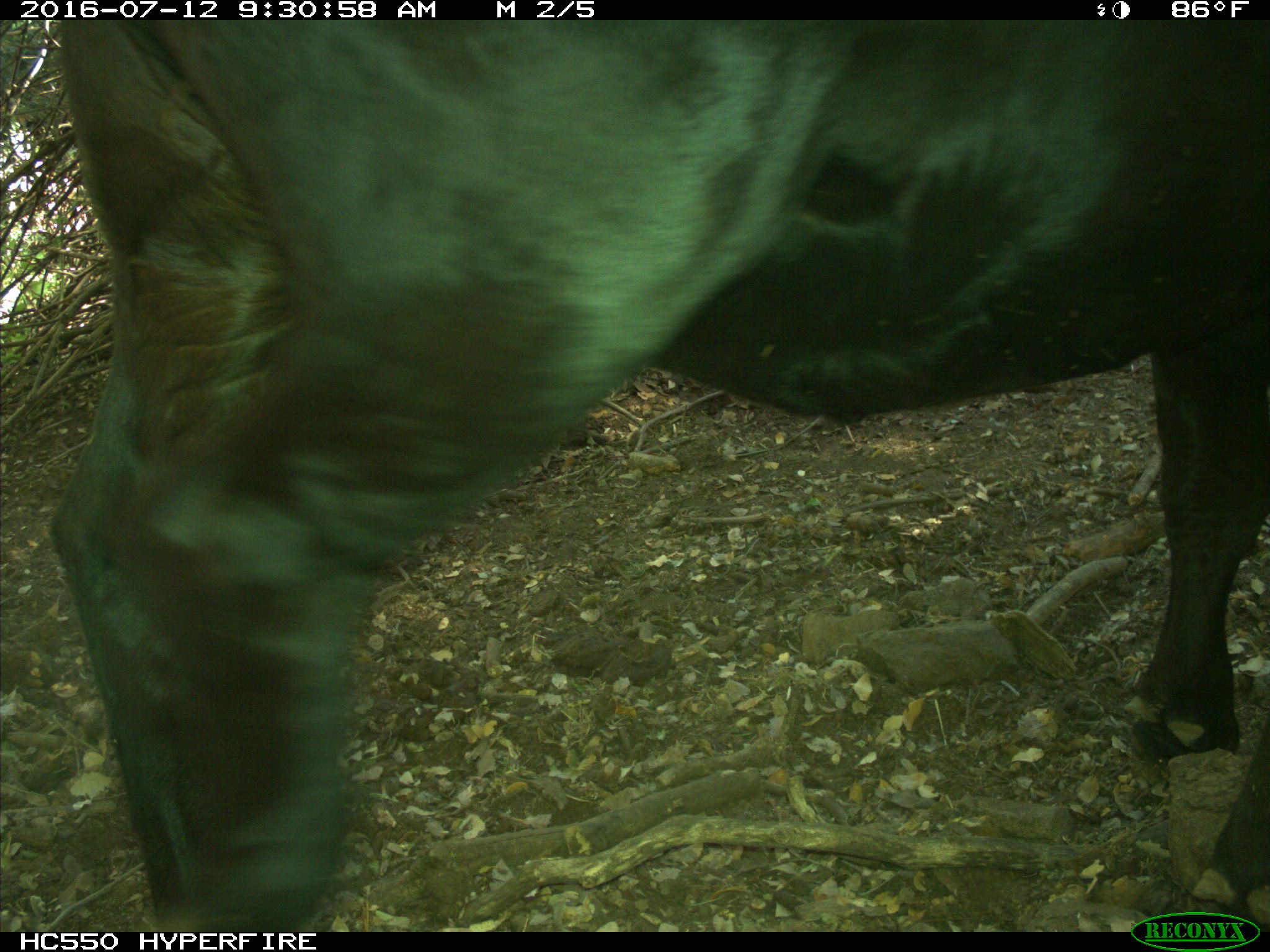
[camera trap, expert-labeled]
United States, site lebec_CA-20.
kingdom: Animalia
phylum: Chordata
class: Mammalia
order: Artiodactyla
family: Bovidae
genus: Bos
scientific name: Bos taurus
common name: domestic cow